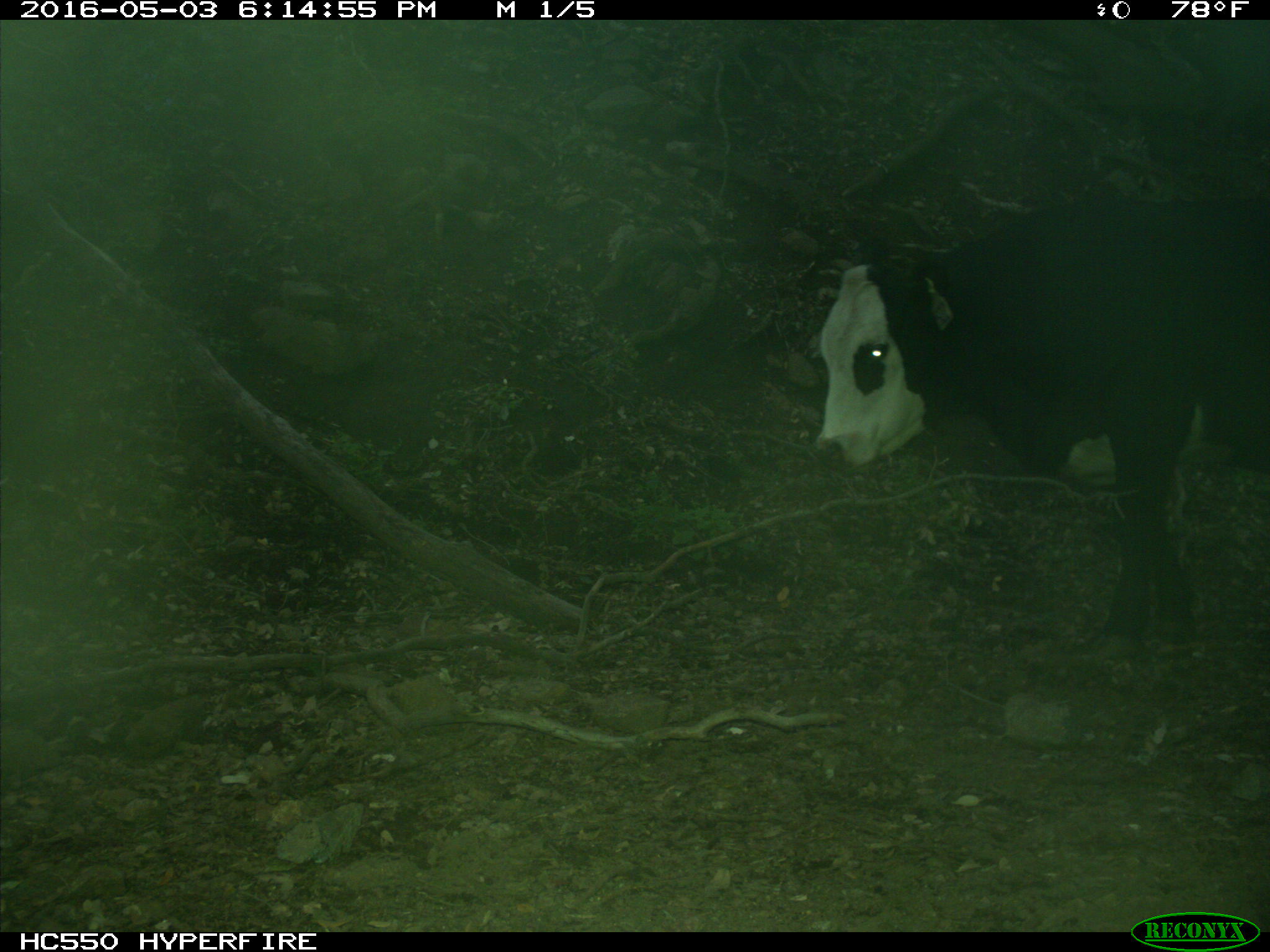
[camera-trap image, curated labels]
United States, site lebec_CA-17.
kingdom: Animalia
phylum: Chordata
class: Mammalia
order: Artiodactyla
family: Bovidae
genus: Bos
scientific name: Bos taurus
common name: domestic cow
Bos taurus (domestic cow).